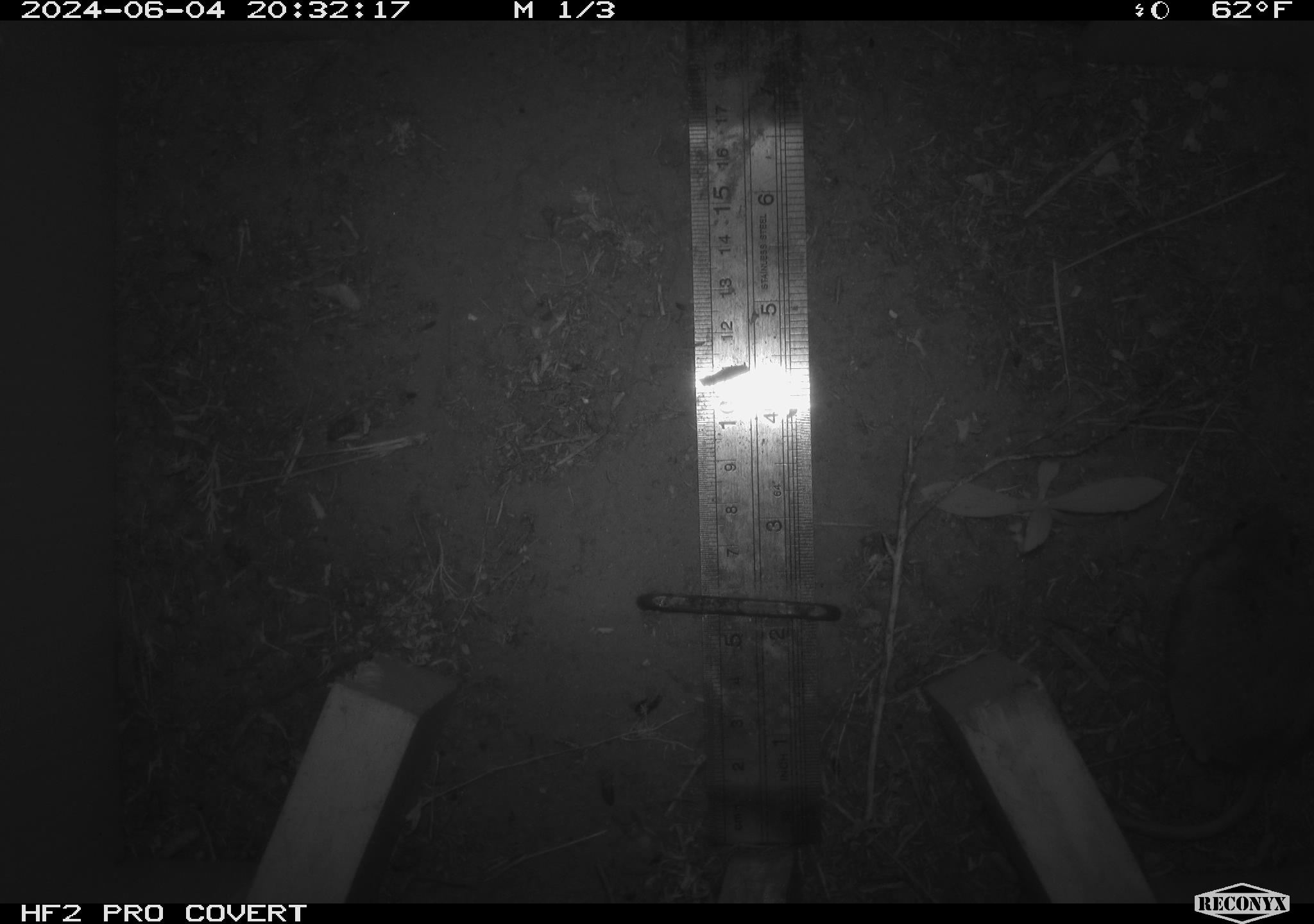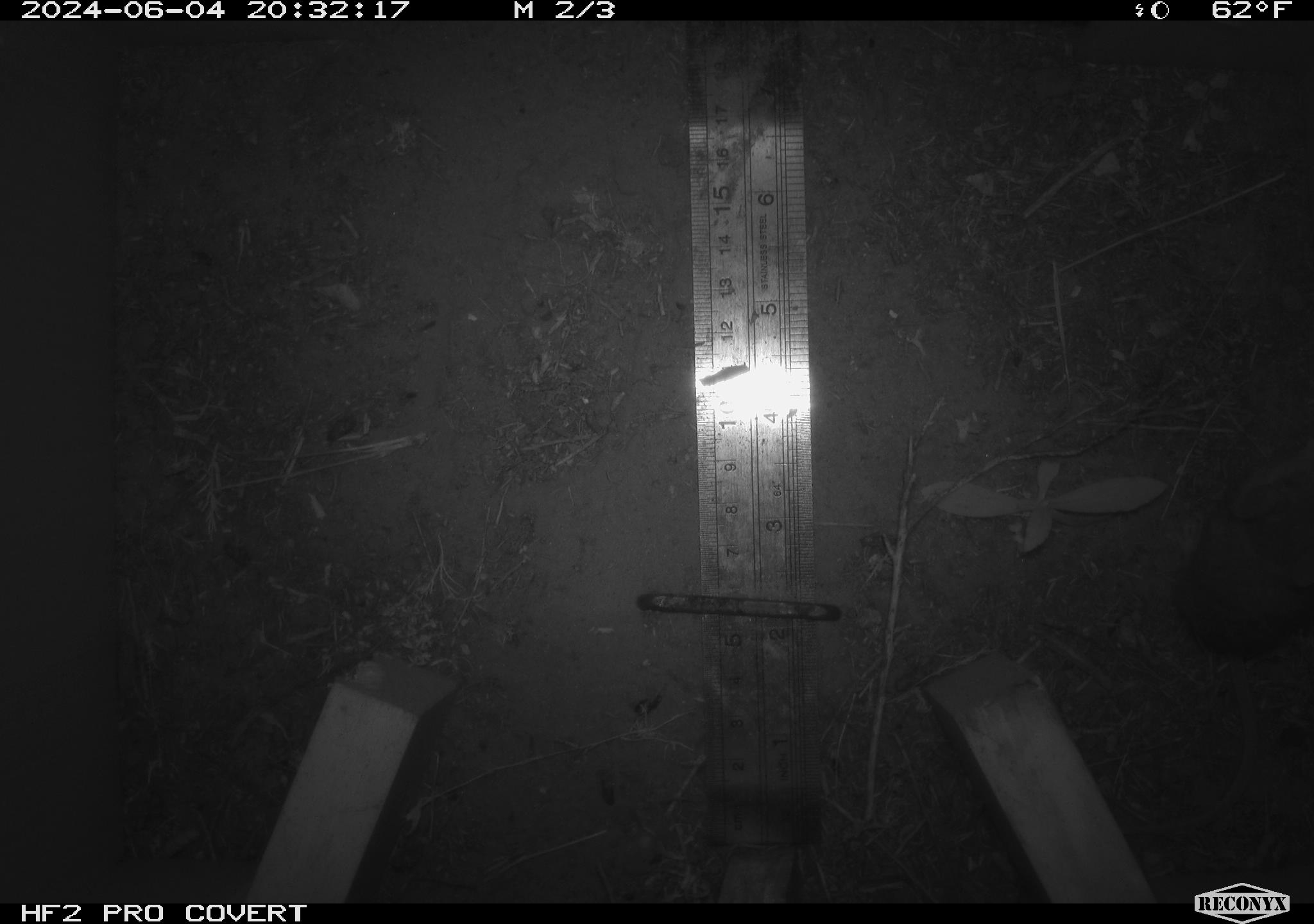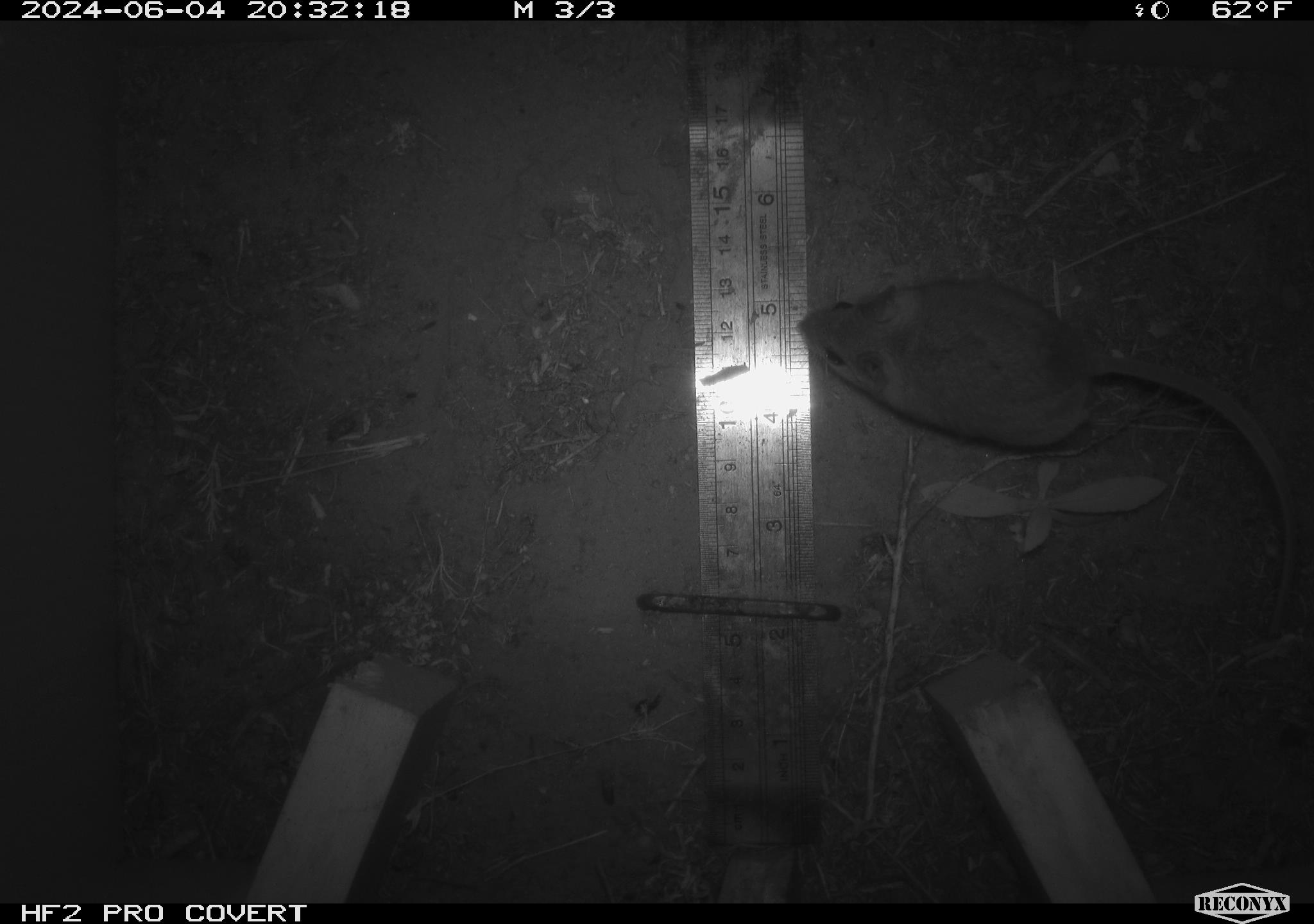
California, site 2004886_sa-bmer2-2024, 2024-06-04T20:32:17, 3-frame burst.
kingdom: Animalia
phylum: Chordata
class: Mammalia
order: Rodentia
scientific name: Rodentia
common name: mouse species